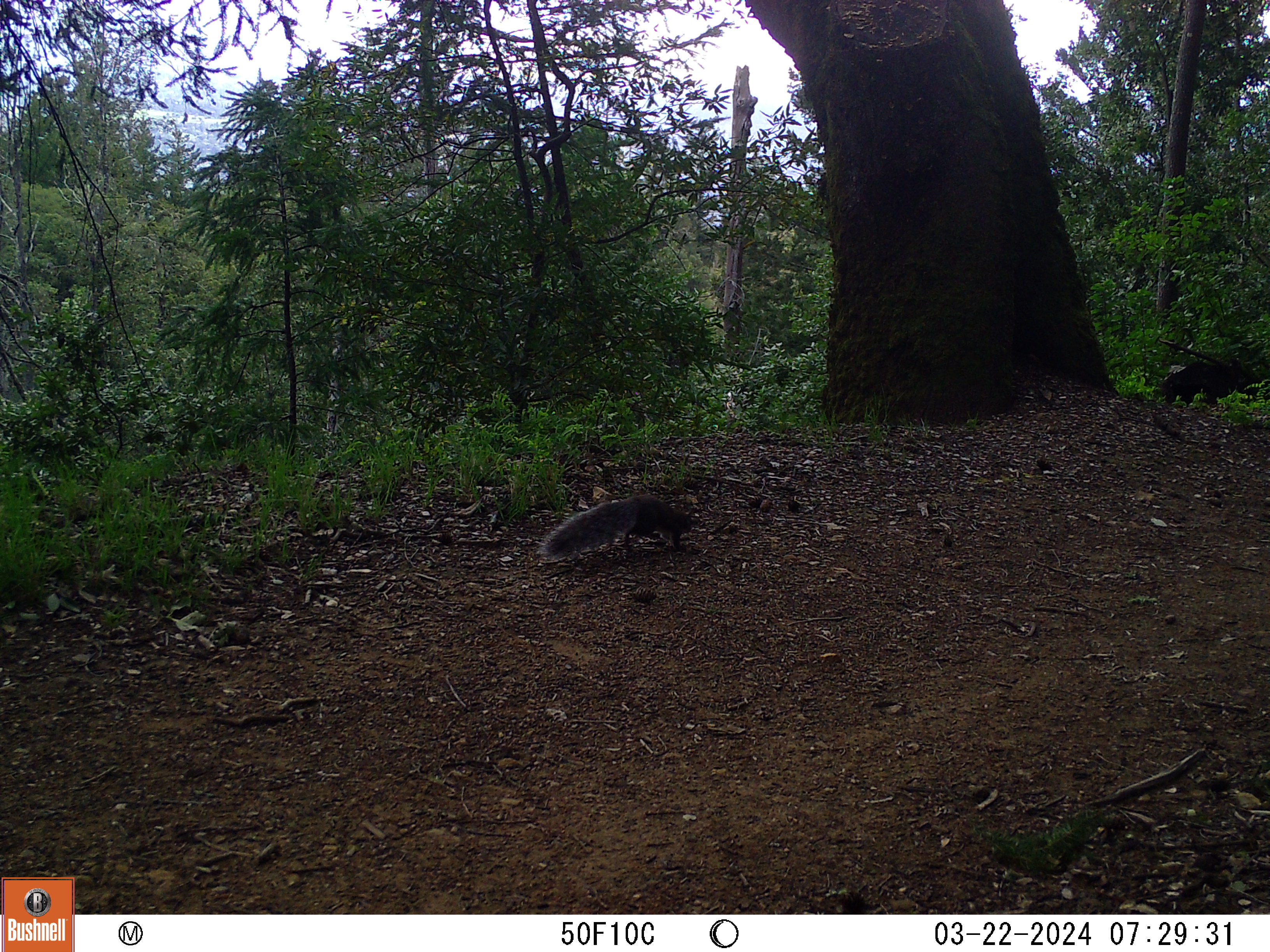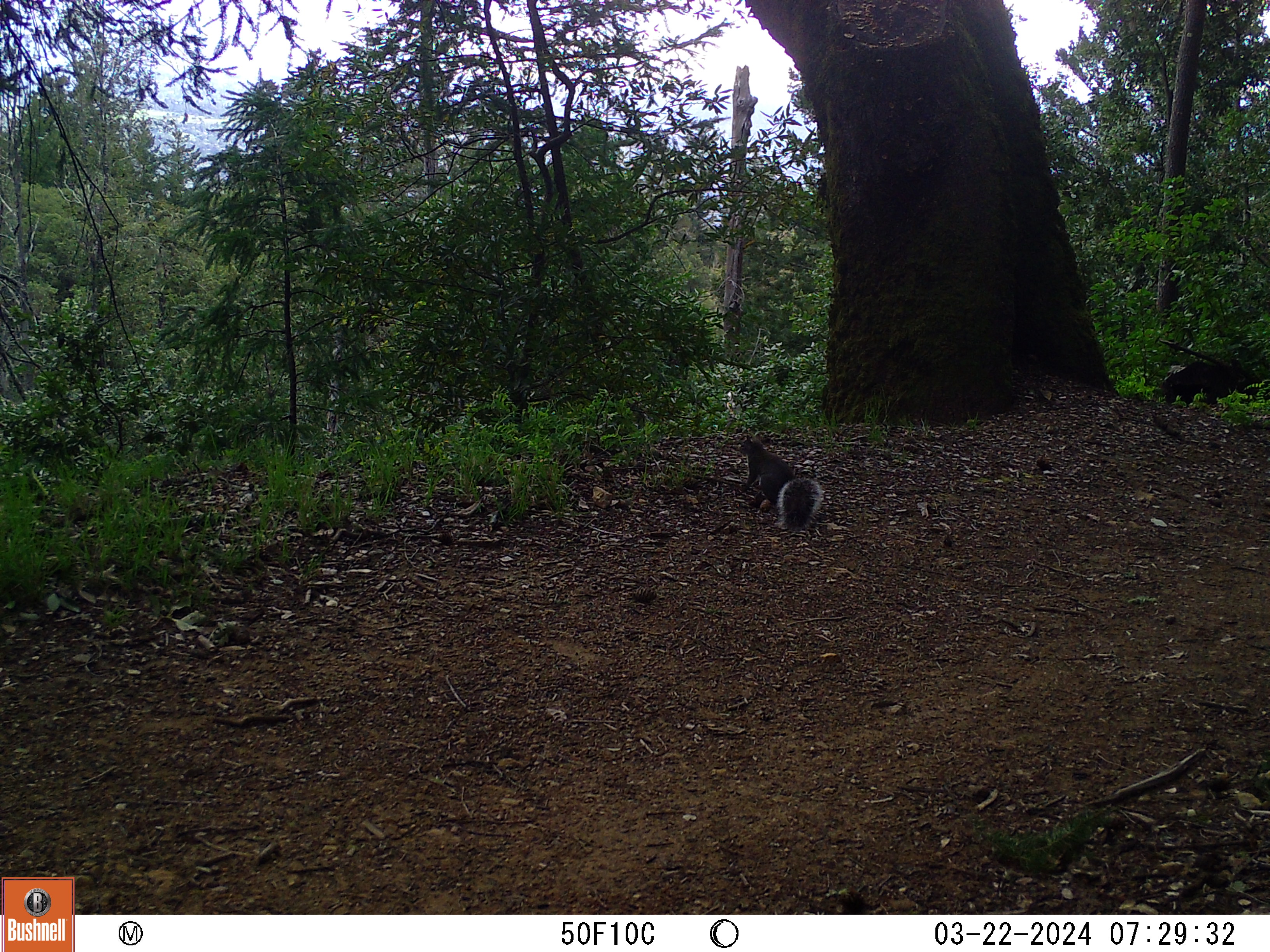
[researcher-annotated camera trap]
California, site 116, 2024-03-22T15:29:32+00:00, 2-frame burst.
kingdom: Animalia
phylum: Chordata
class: Mammalia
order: Rodentia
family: Sciuridae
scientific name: Sciuridae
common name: squirrel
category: unknown squirrel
Unknown squirrel (squirrel) (Sciuridae).